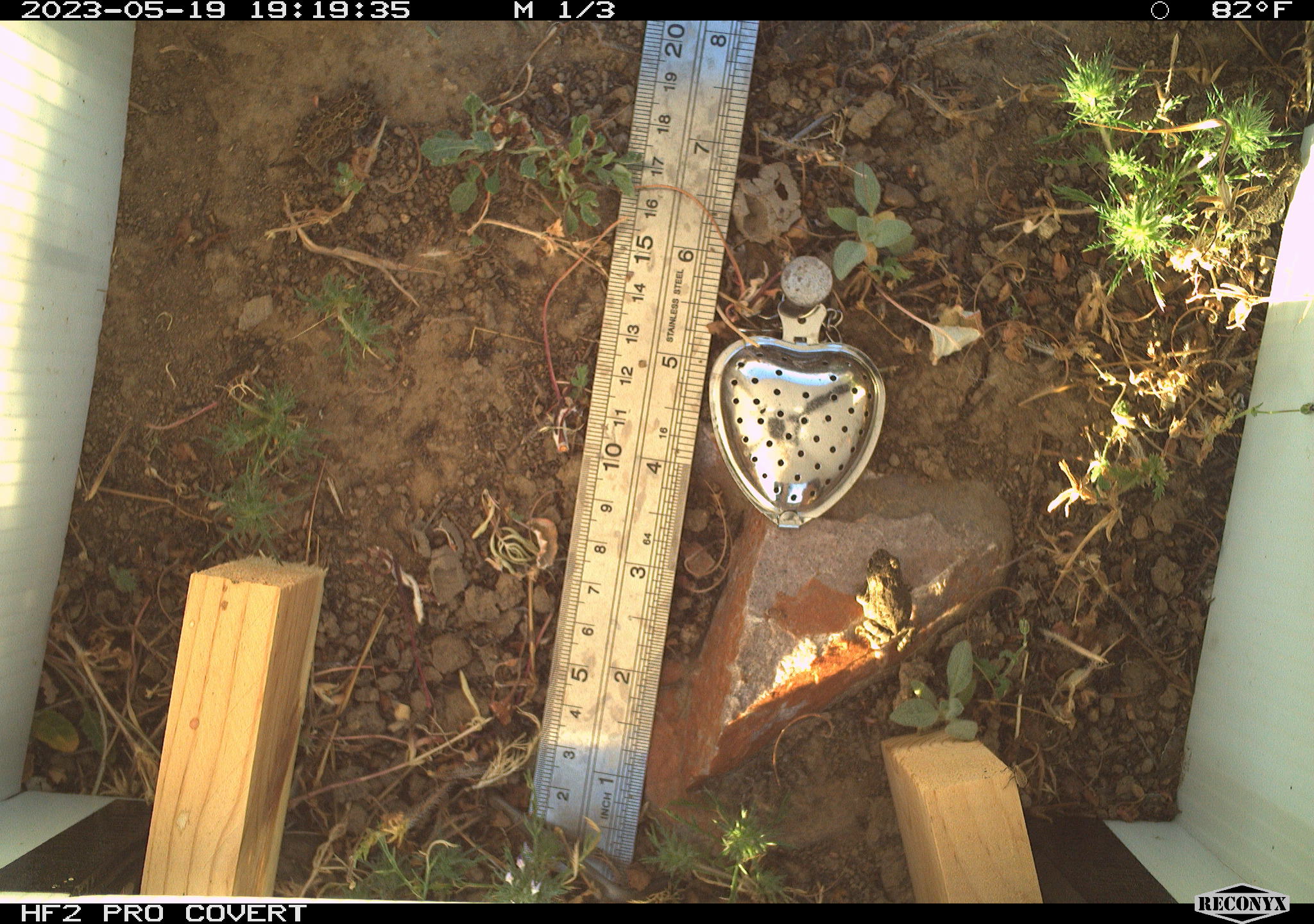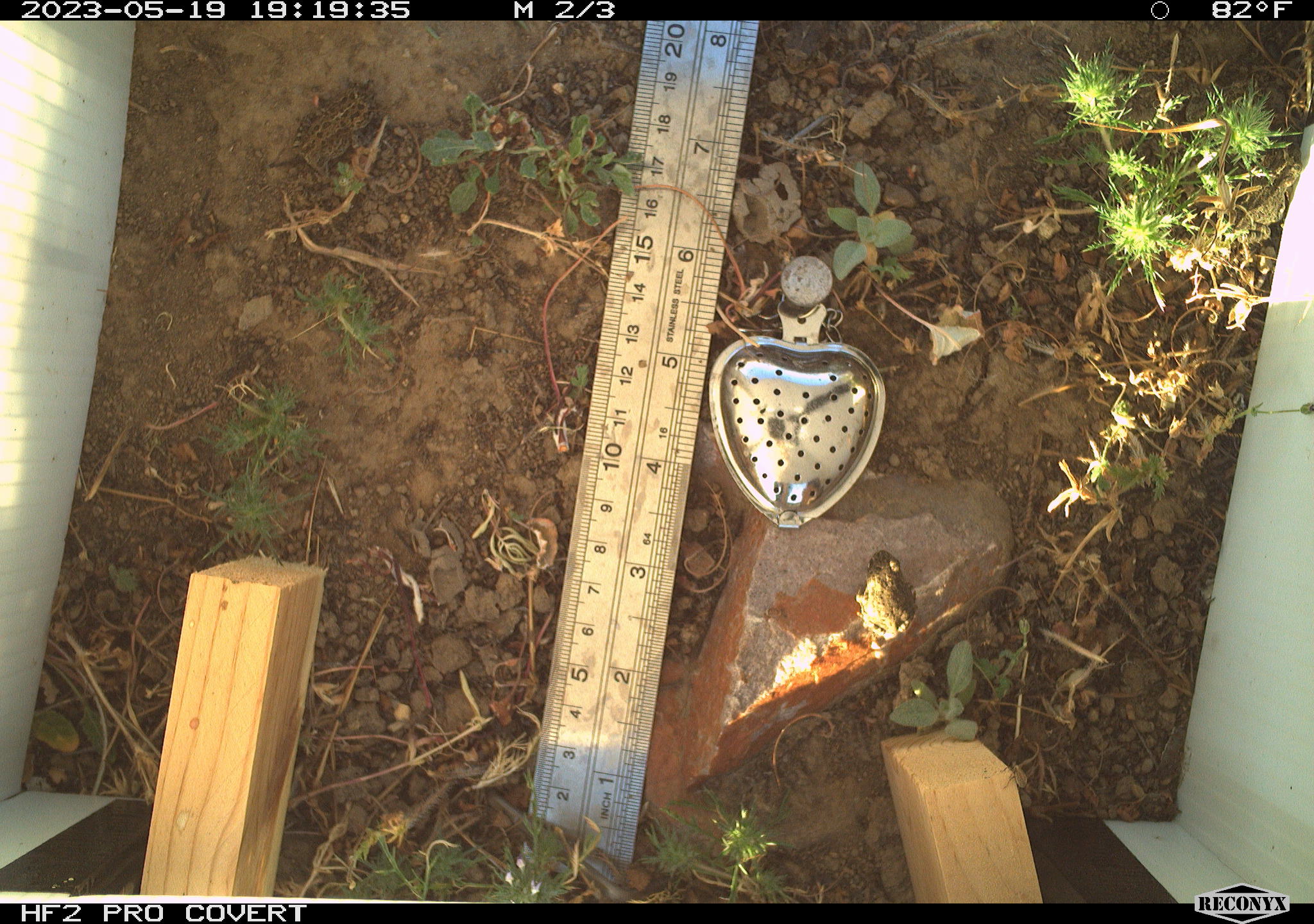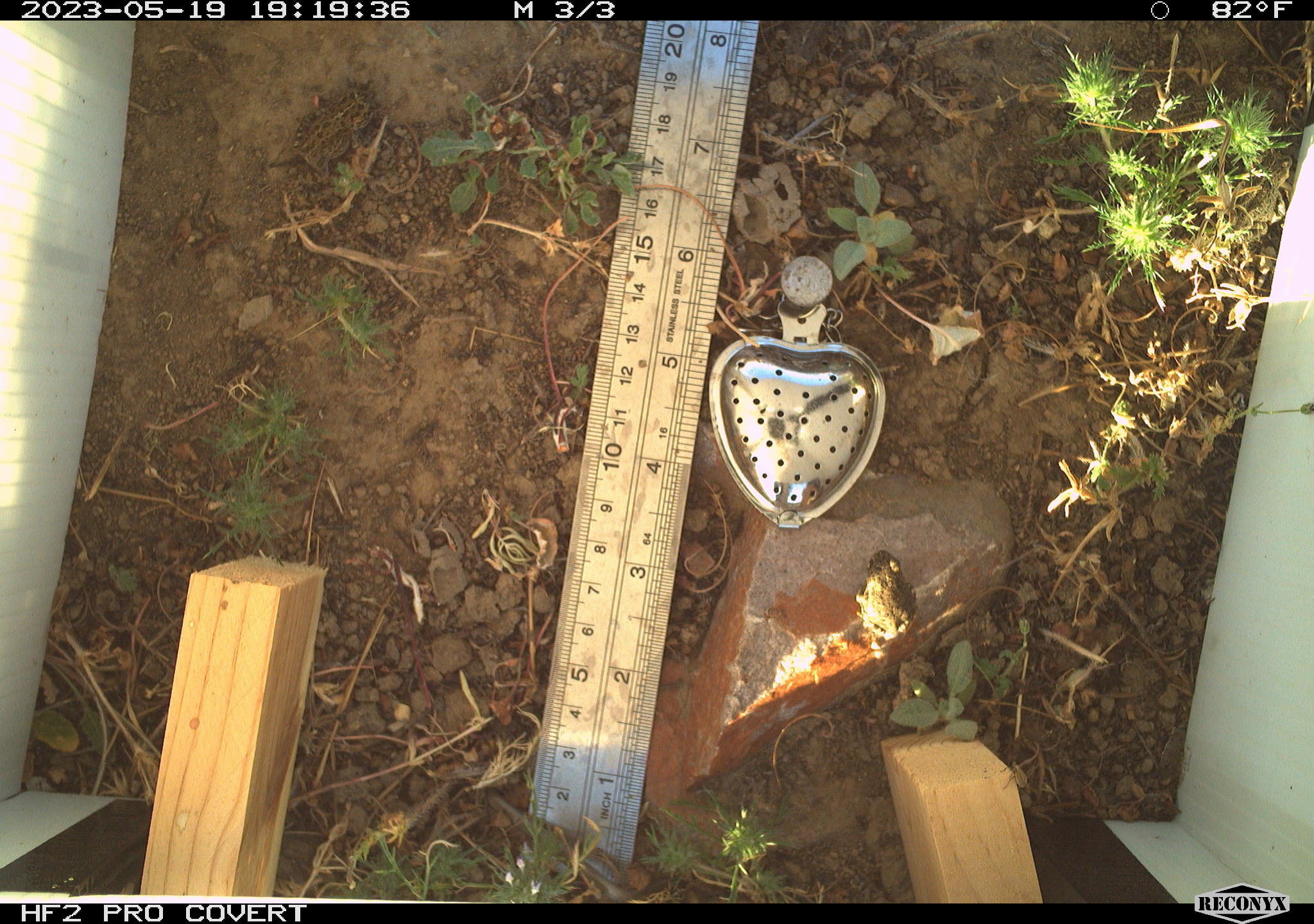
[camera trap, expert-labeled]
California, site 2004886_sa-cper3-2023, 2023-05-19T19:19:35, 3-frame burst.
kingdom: Animalia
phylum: Chordata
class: Amphibia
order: Anura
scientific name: Anura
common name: frogs